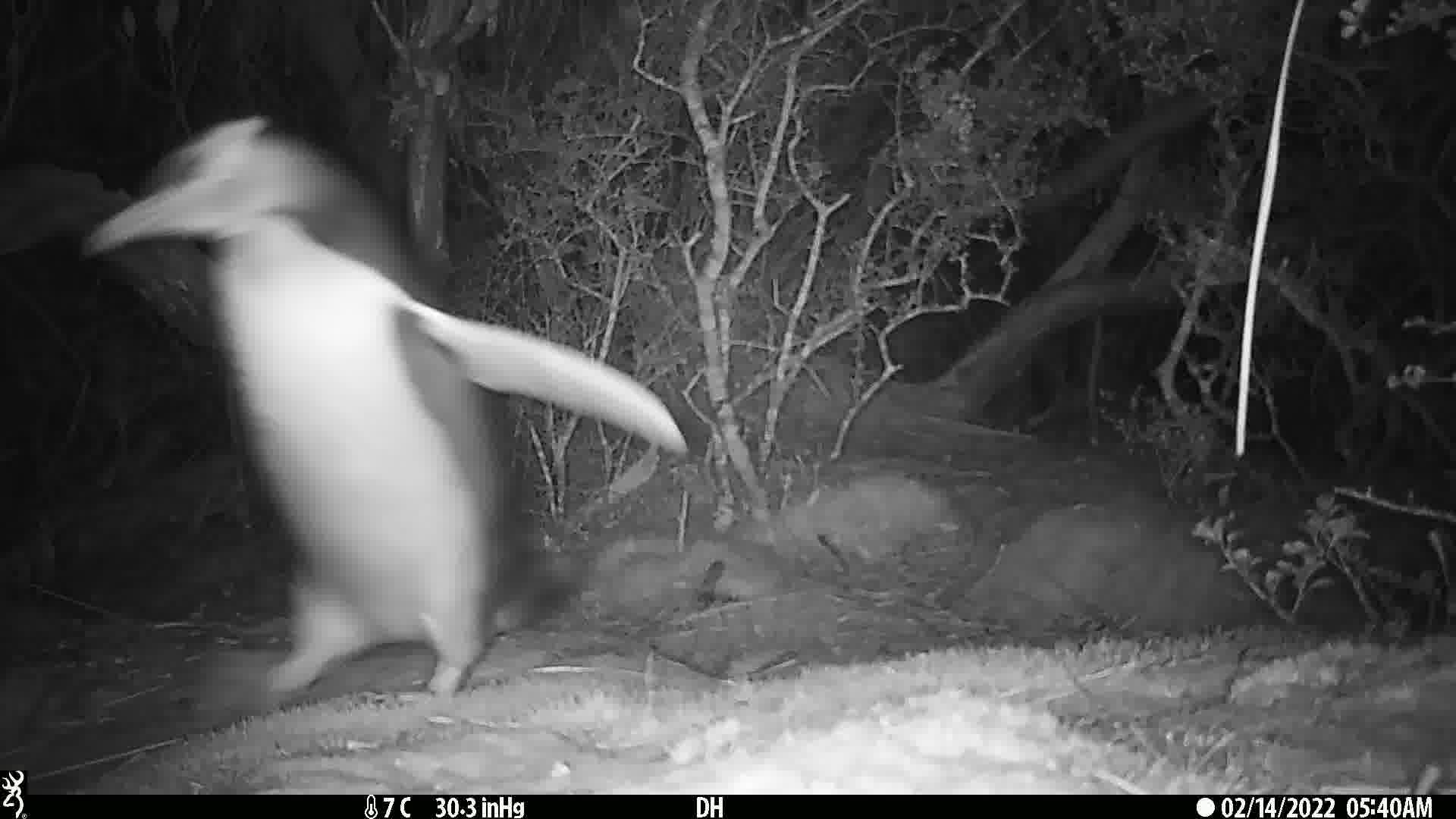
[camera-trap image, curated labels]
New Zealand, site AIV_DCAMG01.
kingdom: Animalia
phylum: Chordata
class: Aves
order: Sphenisciformes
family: Spheniscidae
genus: Megadyptes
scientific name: Megadyptes antipodes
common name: yellow-eyed penguin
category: yellow eyed penguin